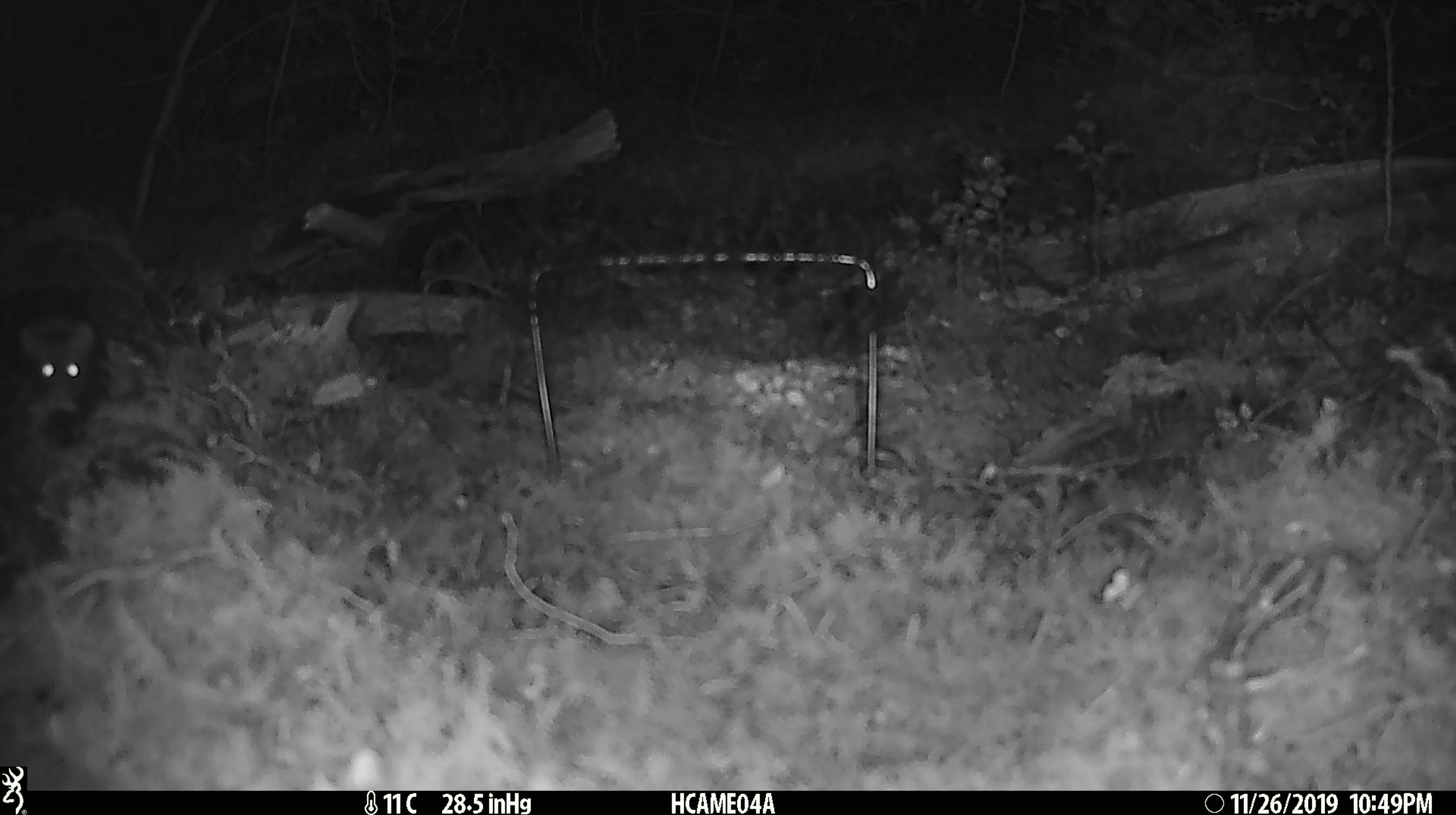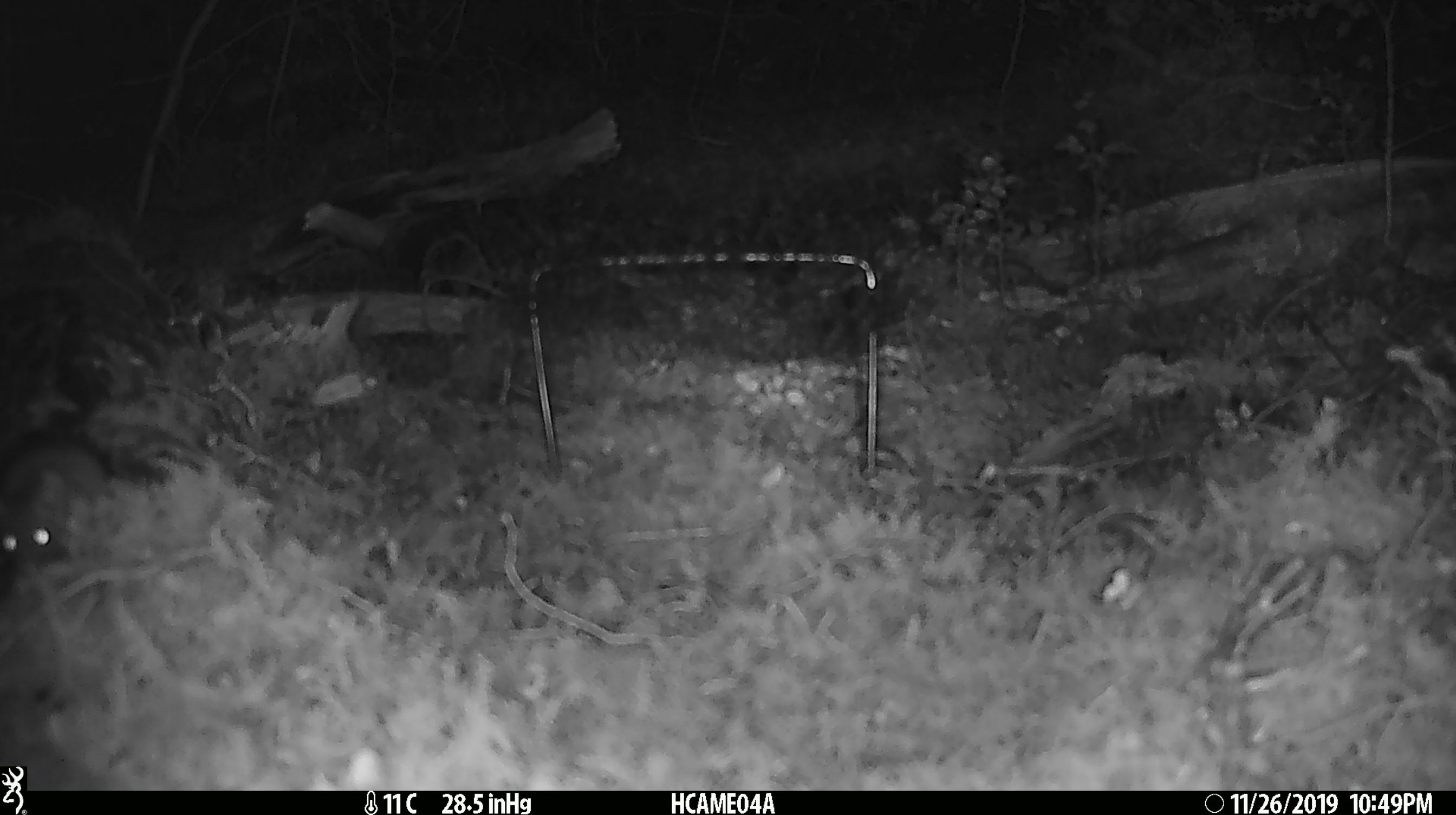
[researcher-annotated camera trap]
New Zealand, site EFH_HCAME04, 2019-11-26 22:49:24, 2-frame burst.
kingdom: Animalia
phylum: Chordata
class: Mammalia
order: Rodentia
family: Muridae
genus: Mus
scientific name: Mus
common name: mouse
Mouse (Mus).